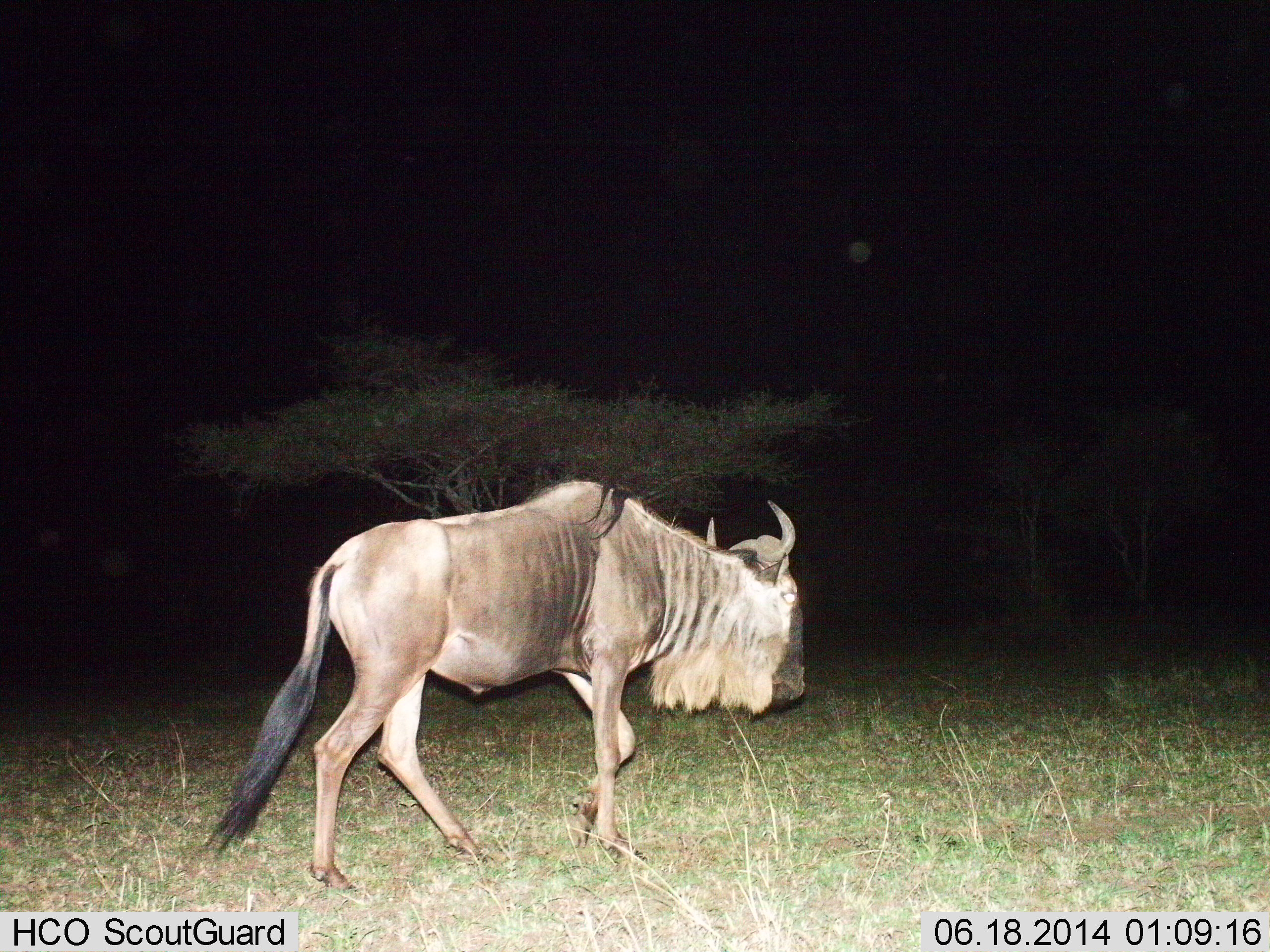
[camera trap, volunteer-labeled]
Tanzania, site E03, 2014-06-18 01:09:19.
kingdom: Animalia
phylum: Chordata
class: Mammalia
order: Artiodactyla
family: Bovidae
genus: Connochaetes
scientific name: Connochaetes taurinus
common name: blue wildebeest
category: wildebeest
Wildebeest (blue wildebeest) (Connochaetes taurinus), count 1. Behavior (volunteer vote fractions): standing 0%, resting 0%, moving 100%, interacting 0%. Young present (vote fraction): 0%. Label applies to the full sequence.